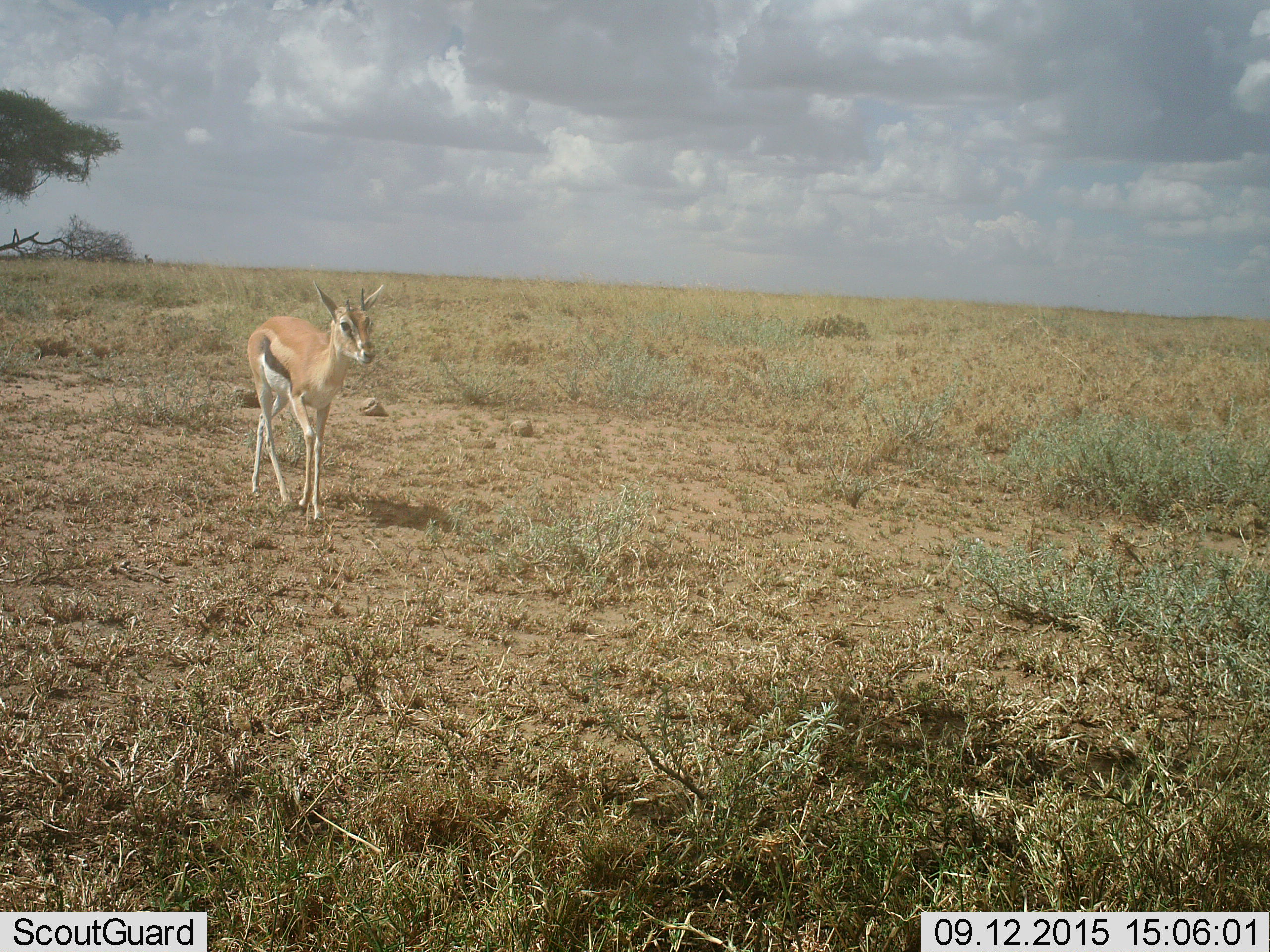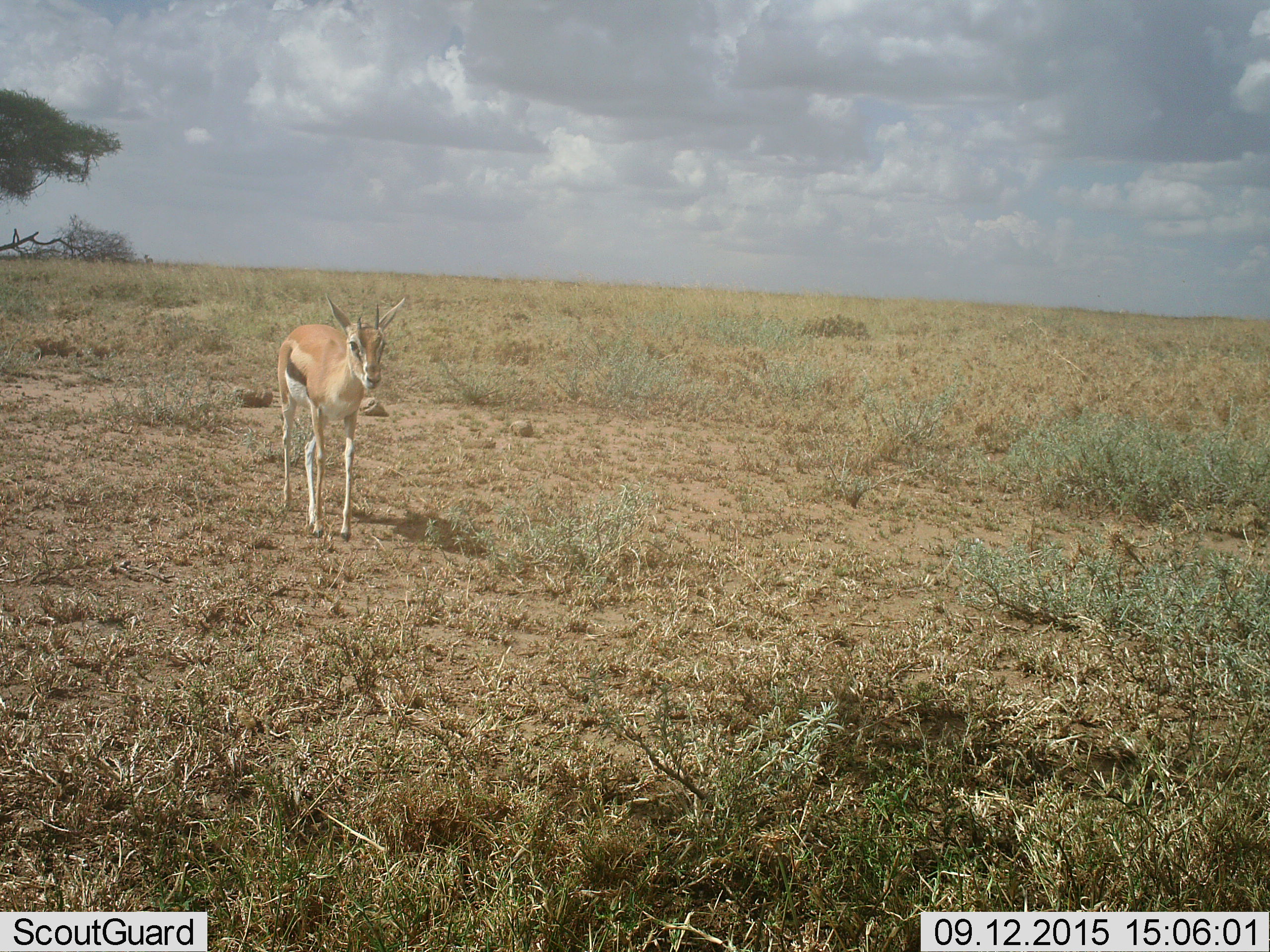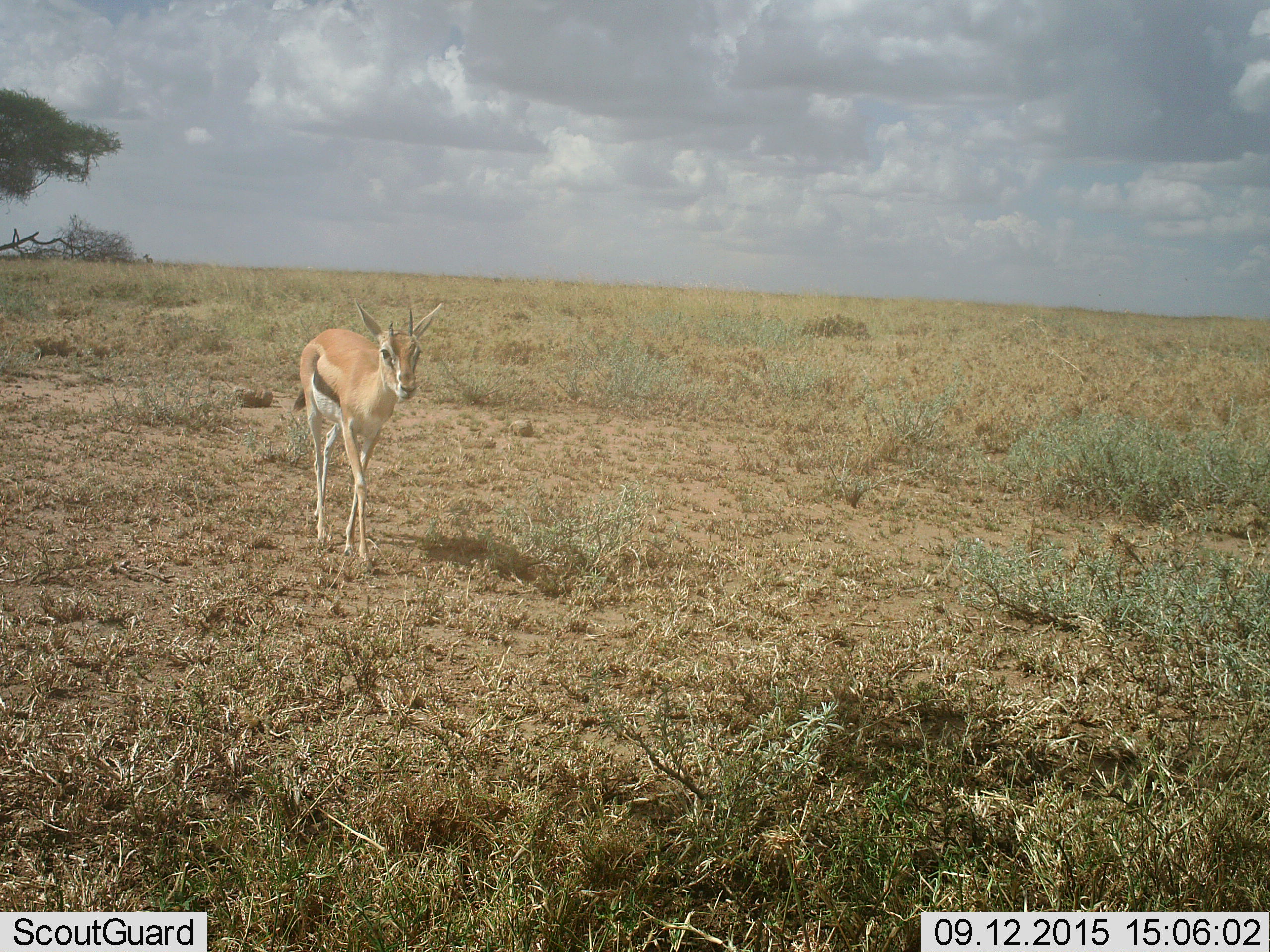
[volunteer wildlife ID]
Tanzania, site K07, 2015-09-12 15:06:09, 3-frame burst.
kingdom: Animalia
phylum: Chordata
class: Mammalia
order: Artiodactyla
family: Bovidae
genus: Eudorcas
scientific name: Eudorcas thomsonii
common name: thomson's gazelle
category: gazellethomsons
Gazellethomsons (thomson's gazelle) (Eudorcas thomsonii), count 1. Behavior (volunteer vote fractions): standing 22%, resting 0%, moving 89%, interacting 0%. Young present (vote fraction): 11%. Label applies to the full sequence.